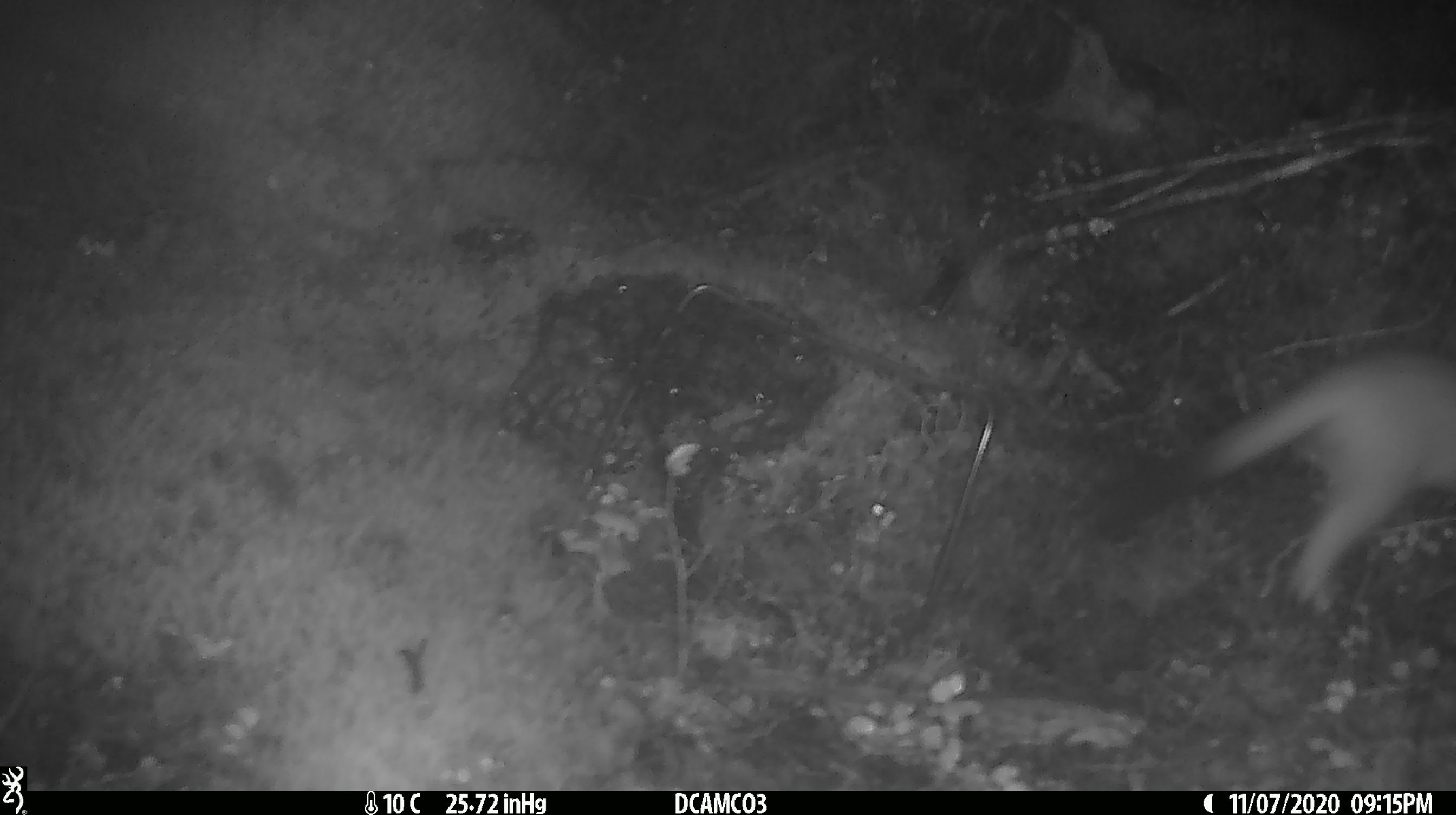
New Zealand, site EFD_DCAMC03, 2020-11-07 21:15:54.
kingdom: Animalia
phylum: Chordata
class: Mammalia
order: Carnivora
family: Mustelidae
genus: Mustela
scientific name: Mustela erminea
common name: stoat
Stoat (Mustela erminea).